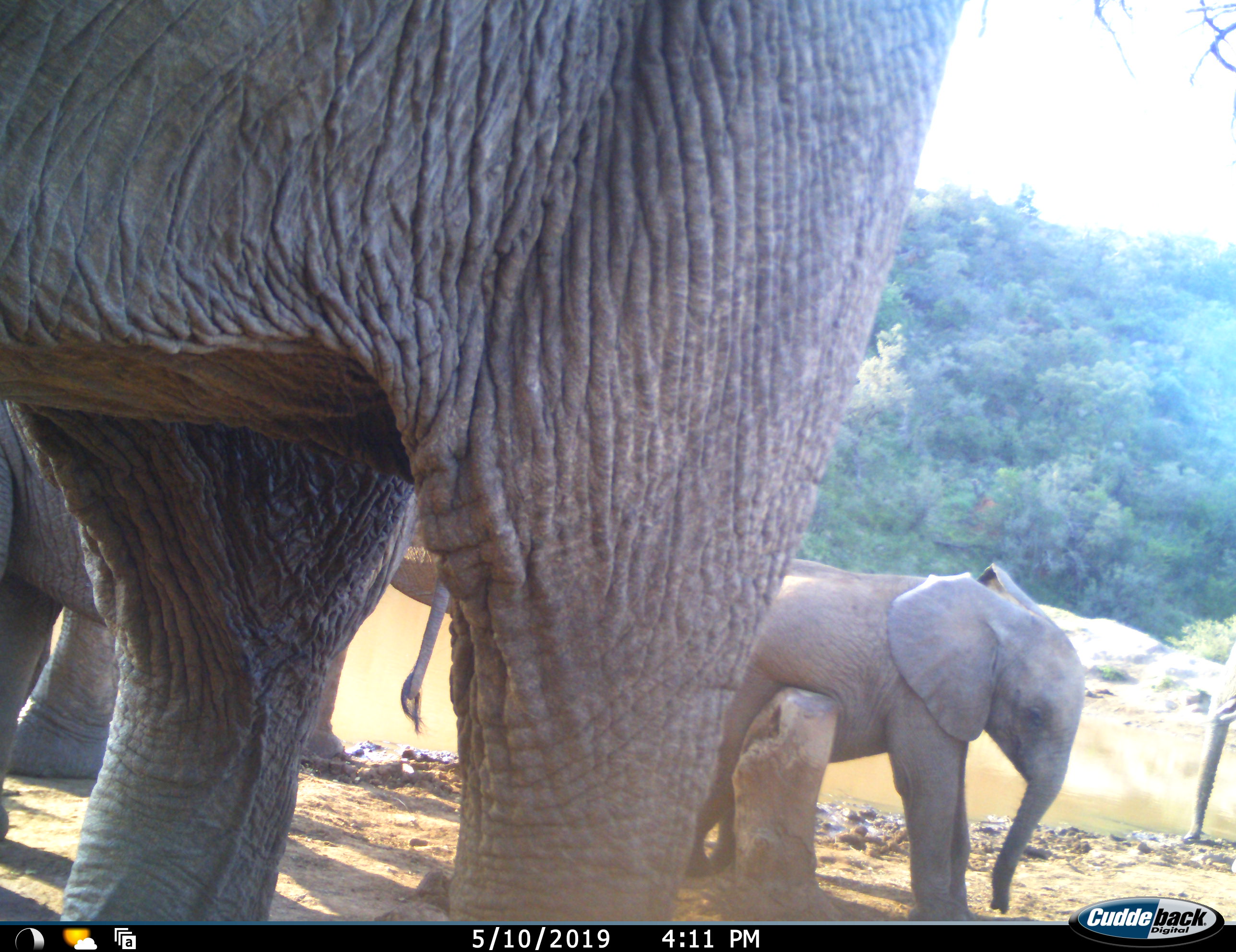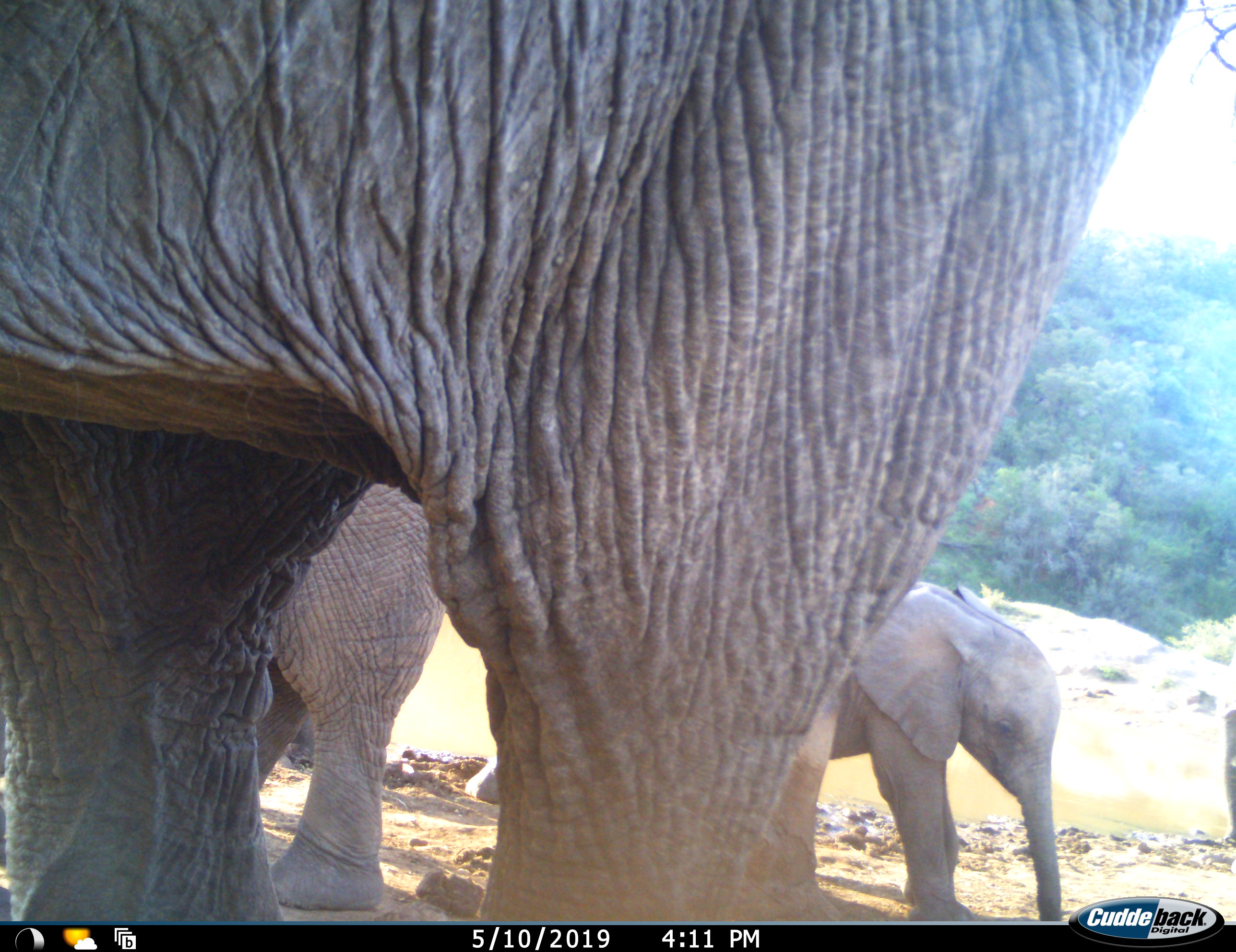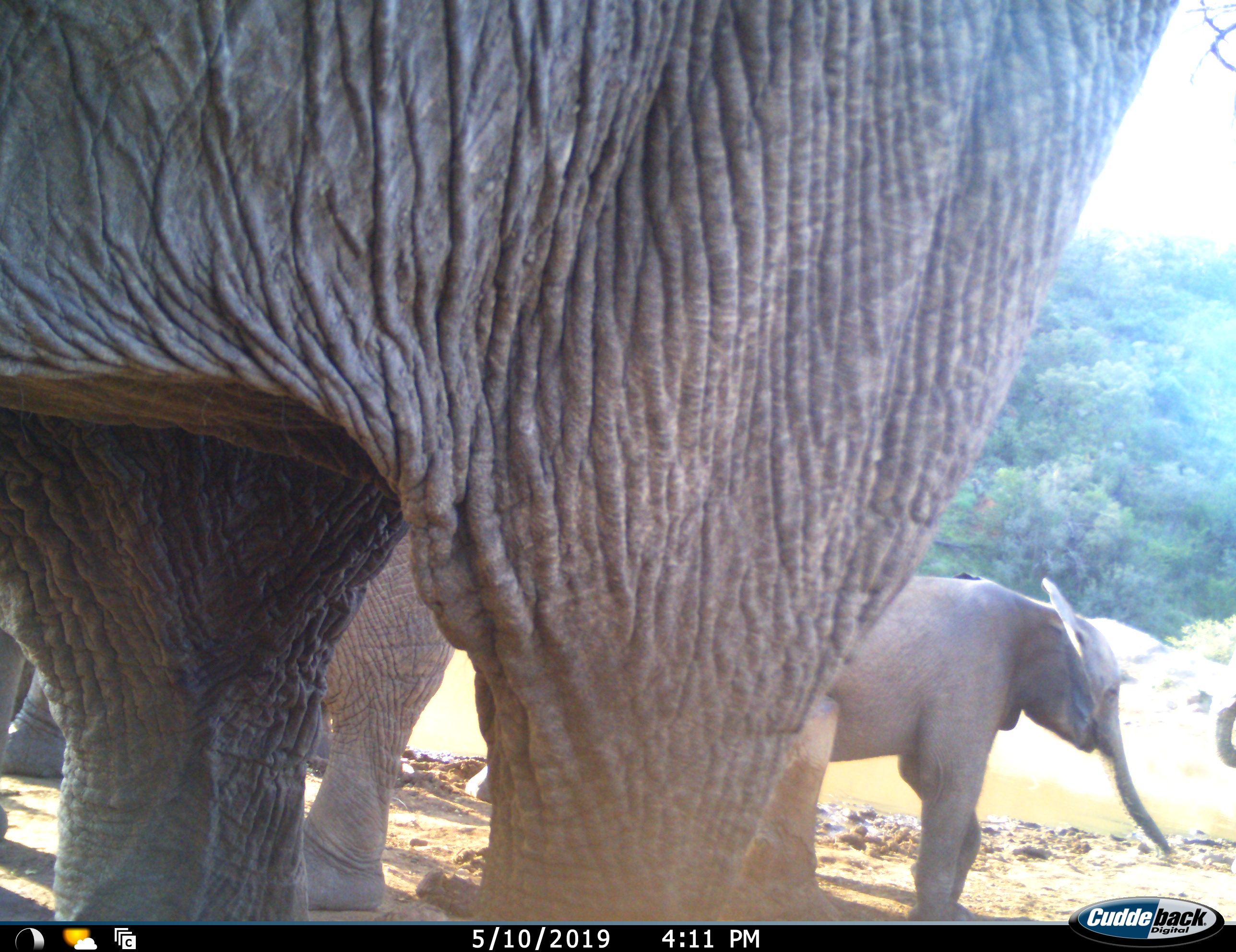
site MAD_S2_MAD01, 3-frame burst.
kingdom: Animalia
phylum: Chordata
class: Mammalia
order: Proboscidea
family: Elephantidae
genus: Loxodonta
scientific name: Loxodonta africana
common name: african bush elephant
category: elephant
Elephant (african bush elephant) (Loxodonta africana), count 4. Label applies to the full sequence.